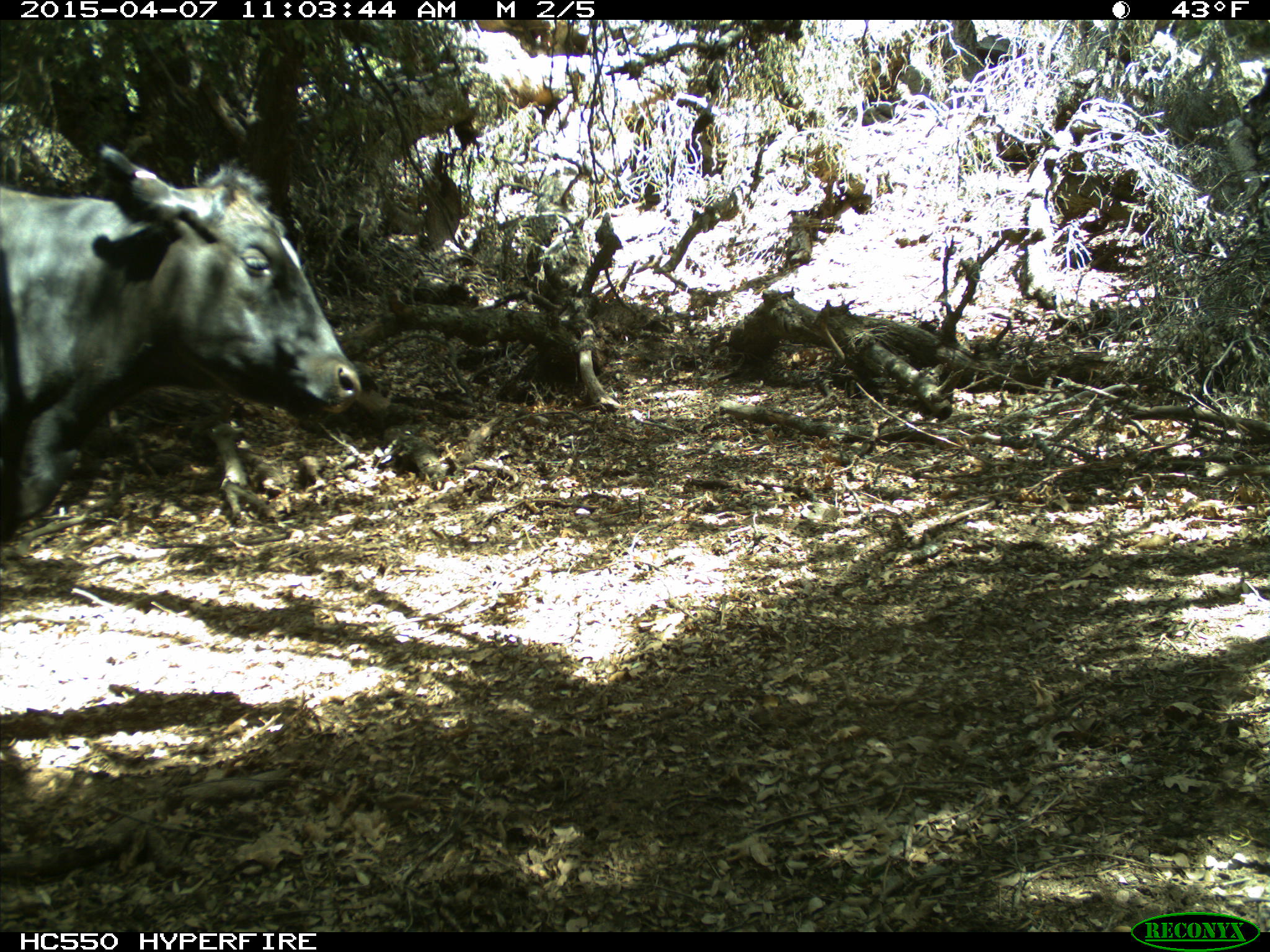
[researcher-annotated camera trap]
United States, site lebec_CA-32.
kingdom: Animalia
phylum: Chordata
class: Mammalia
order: Artiodactyla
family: Bovidae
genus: Bos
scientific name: Bos taurus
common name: domestic cow